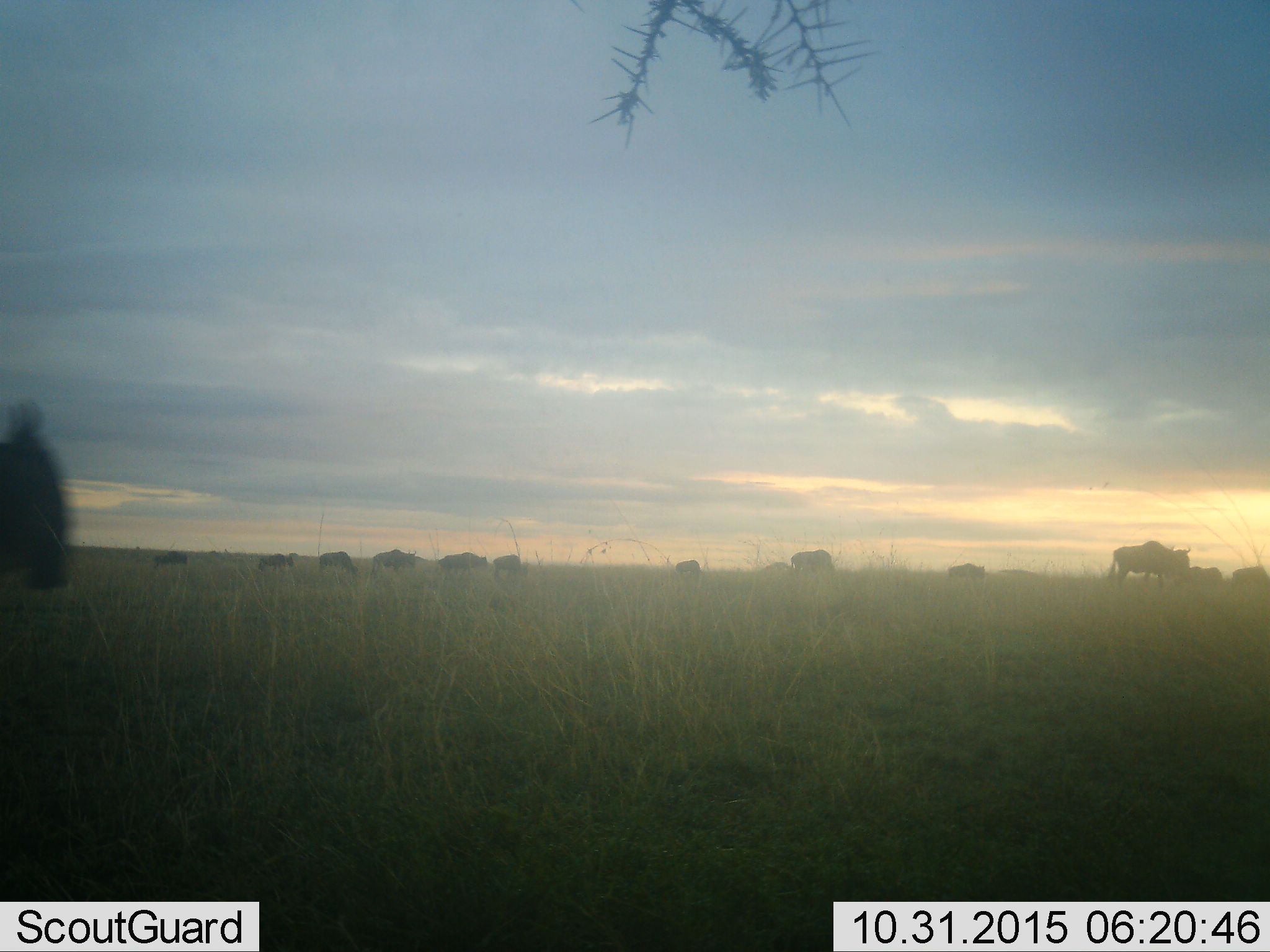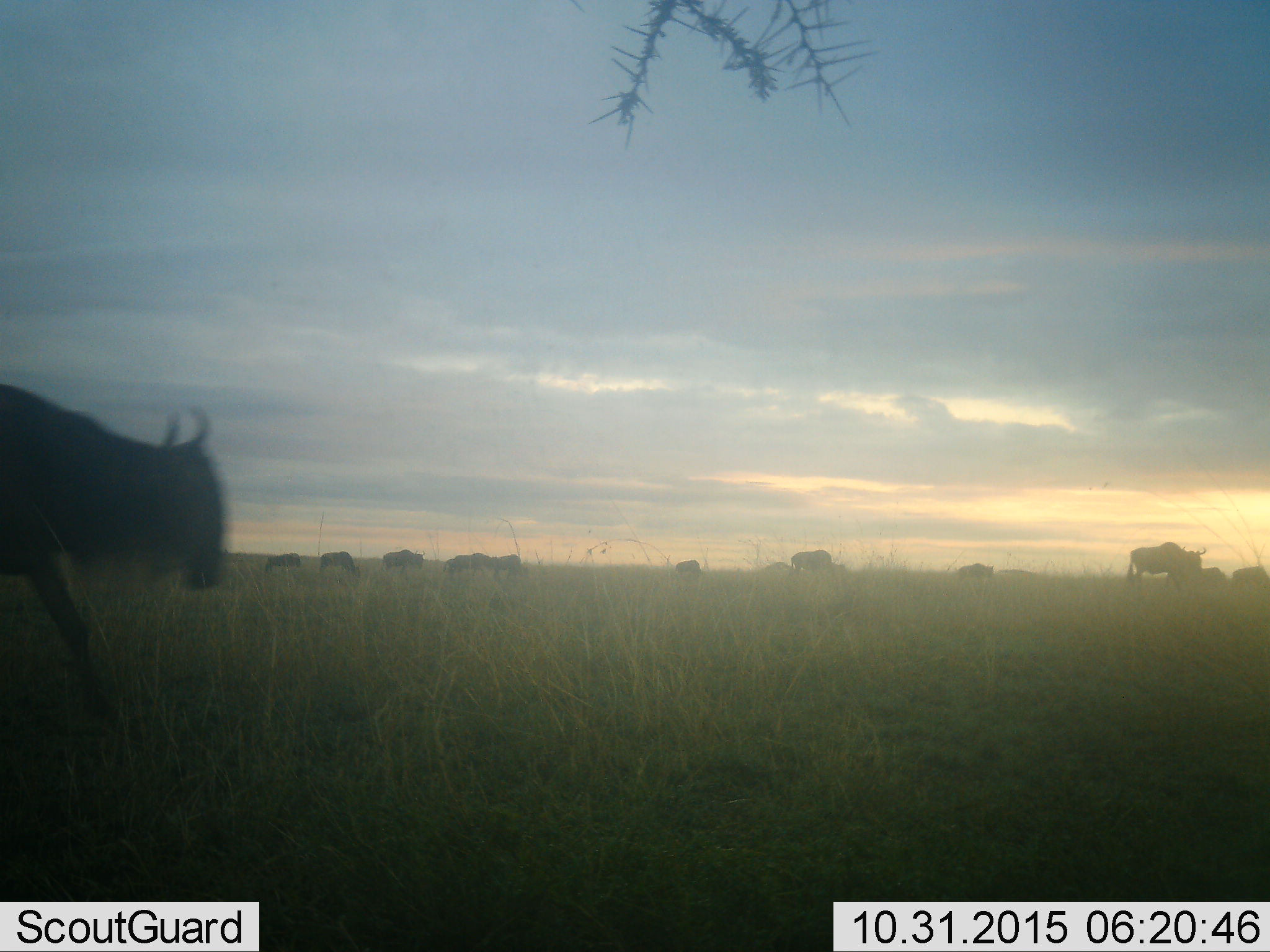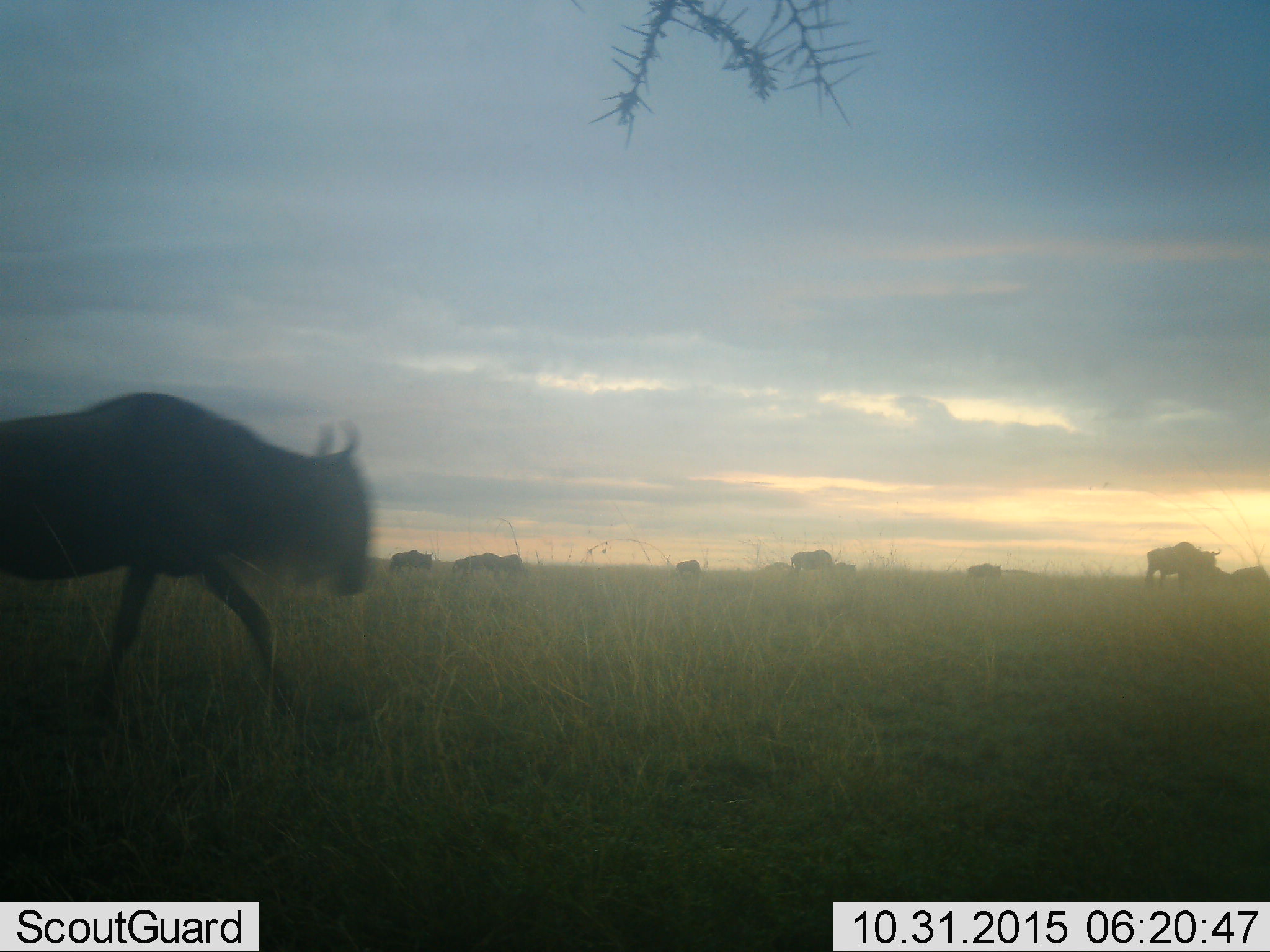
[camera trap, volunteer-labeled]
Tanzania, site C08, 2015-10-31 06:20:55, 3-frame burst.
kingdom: Animalia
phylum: Chordata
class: Mammalia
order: Artiodactyla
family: Bovidae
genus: Connochaetes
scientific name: Connochaetes taurinus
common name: blue wildebeest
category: wildebeest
Wildebeest (blue wildebeest) (Connochaetes taurinus), count 11-50. Behavior (volunteer vote fractions): standing 25%, resting 0%, moving 92%, interacting 0%. Young present (vote fraction): 8%. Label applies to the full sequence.